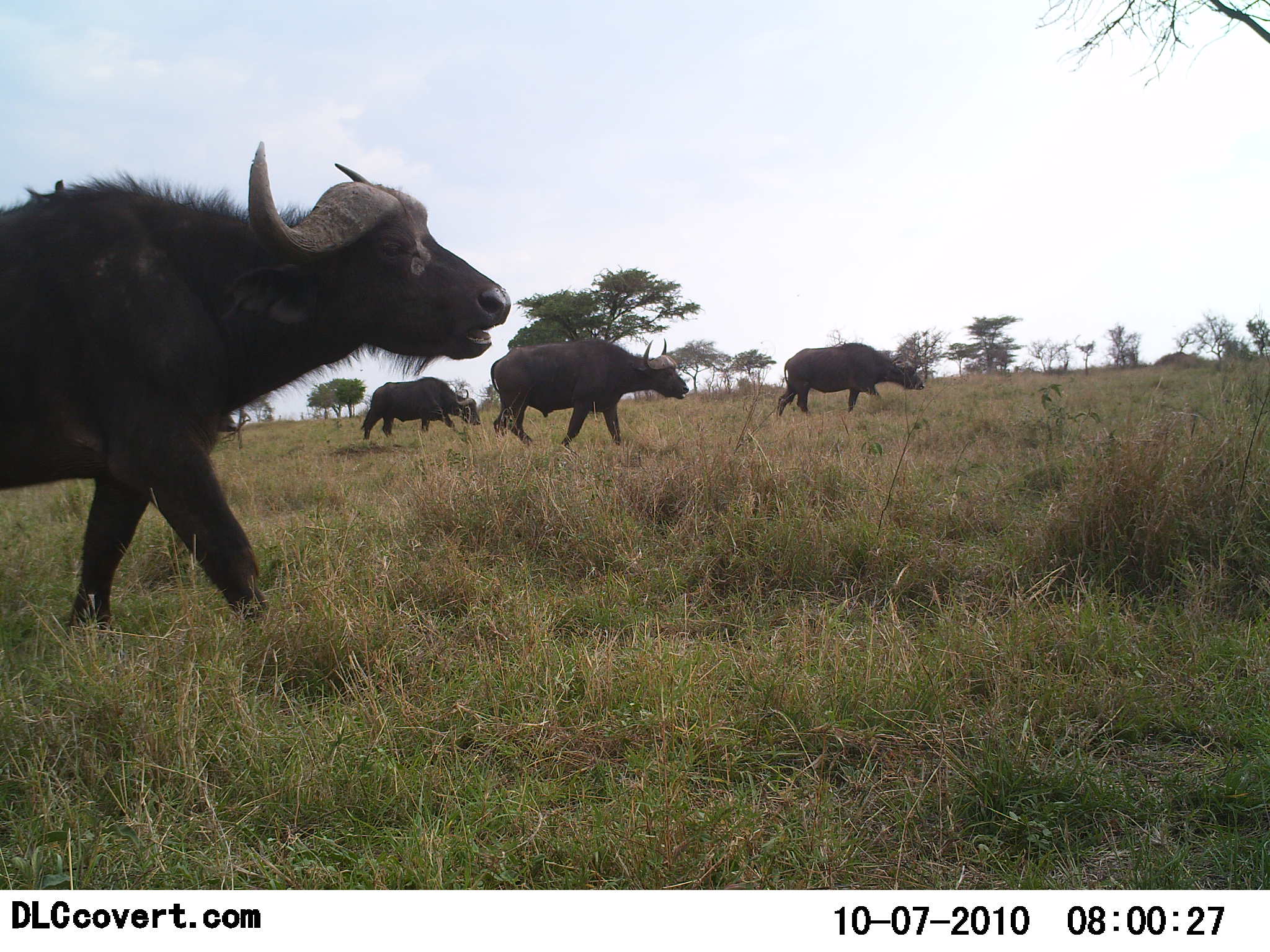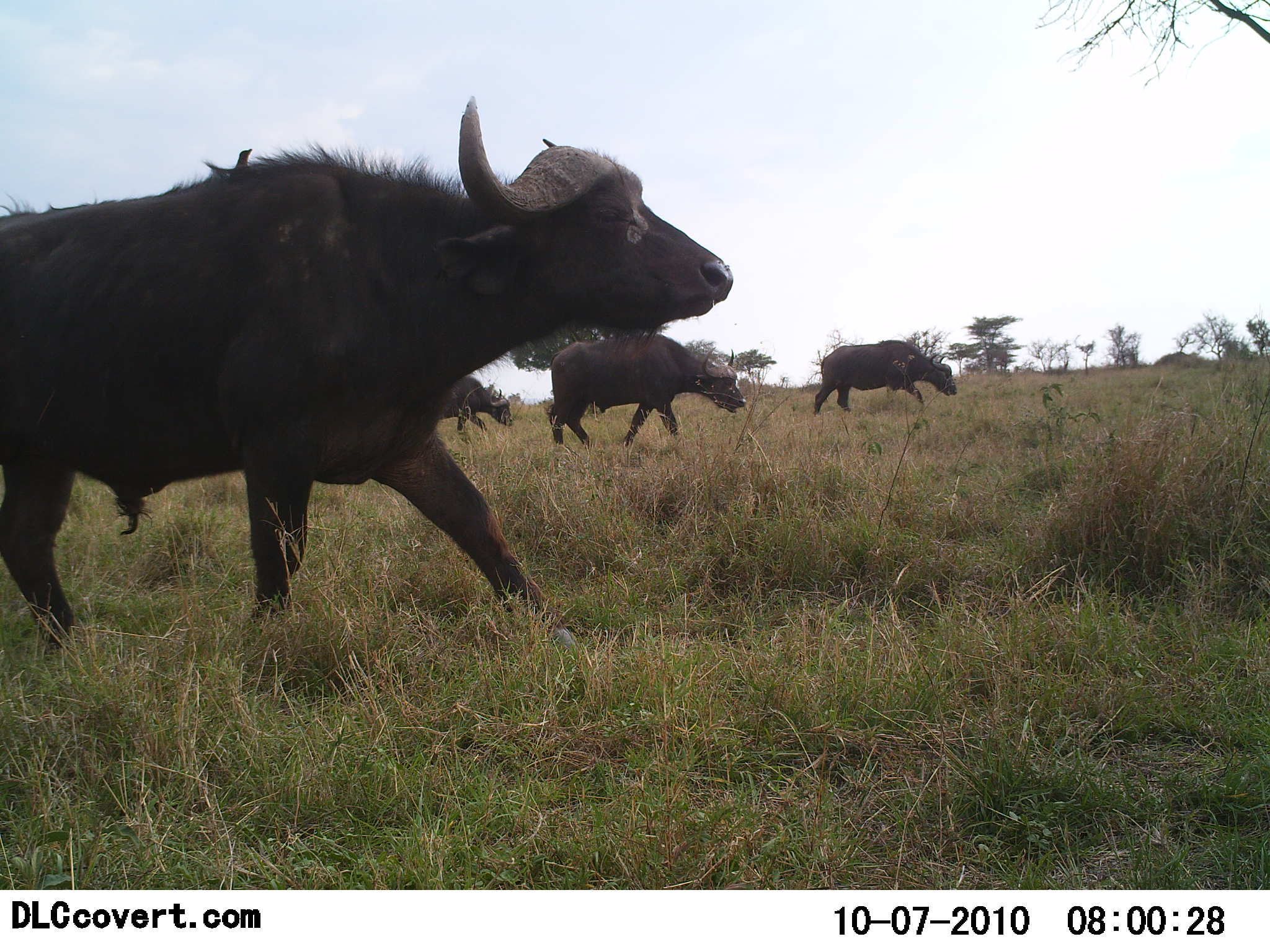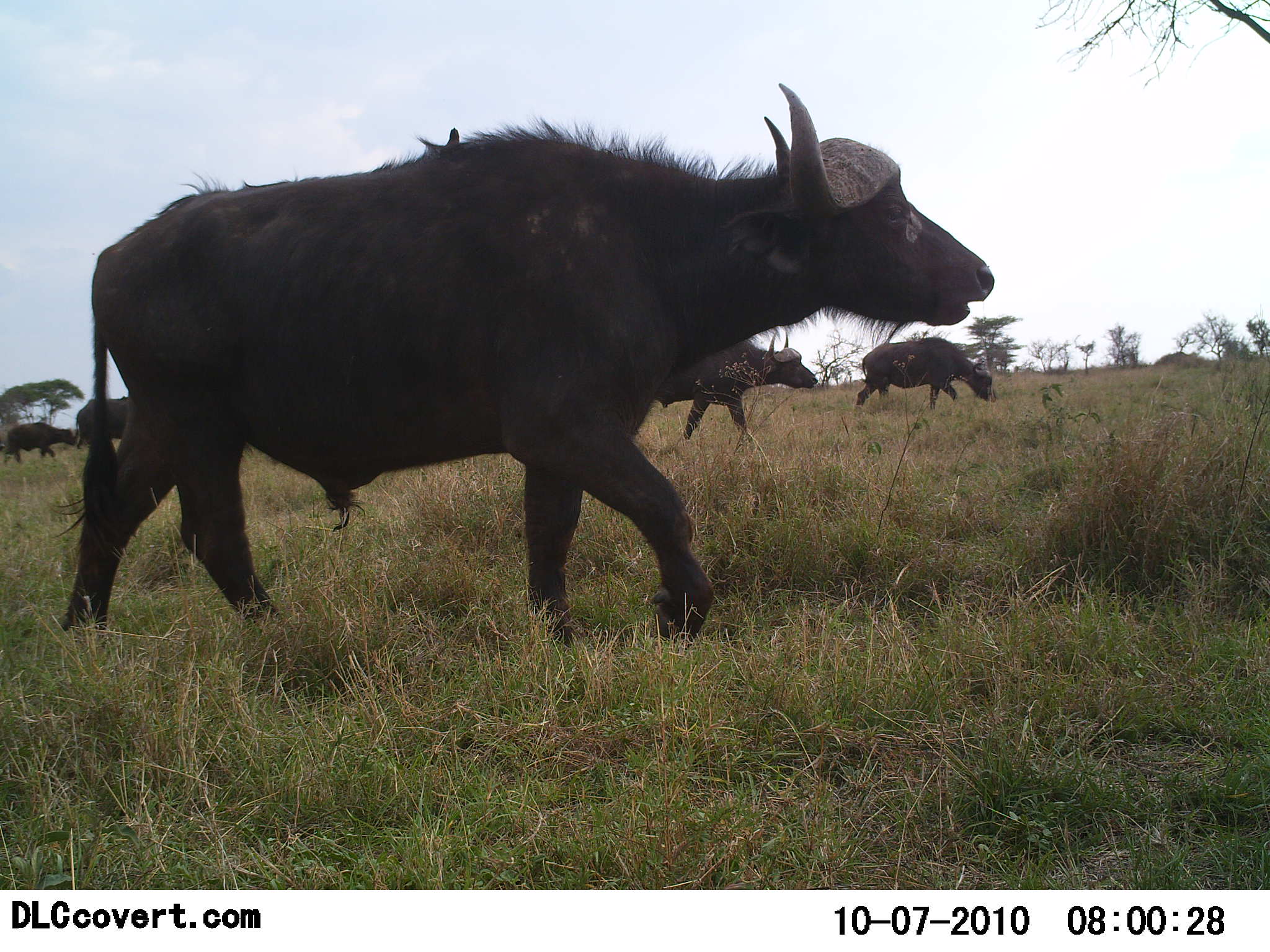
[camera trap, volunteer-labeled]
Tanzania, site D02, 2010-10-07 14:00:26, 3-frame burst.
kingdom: Animalia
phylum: Chordata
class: Mammalia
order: Artiodactyla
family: Bovidae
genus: Syncerus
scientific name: Syncerus caffer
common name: cape buffalo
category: buffalo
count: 6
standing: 6%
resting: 0%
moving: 100%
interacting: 0%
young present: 0%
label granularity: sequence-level